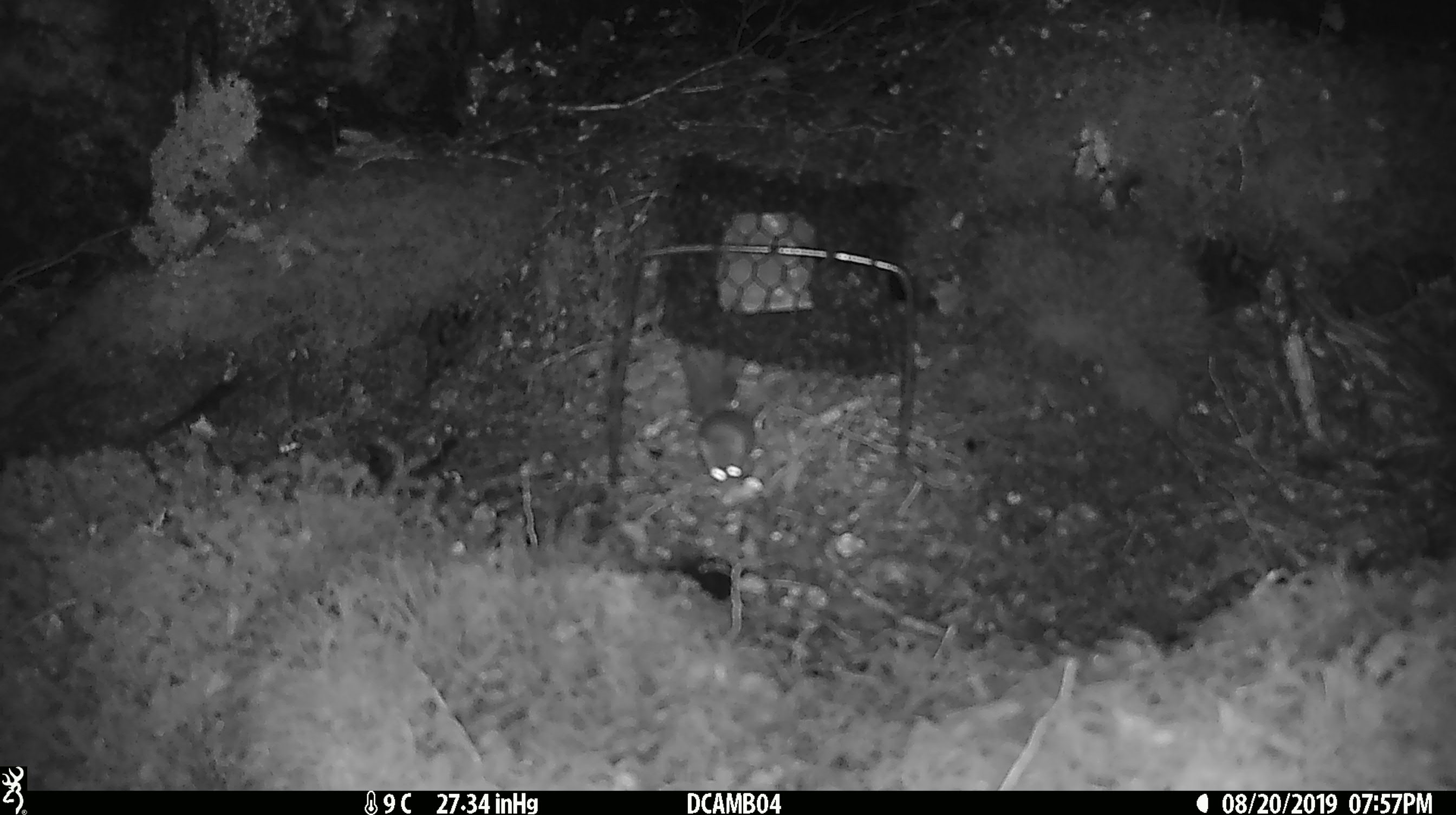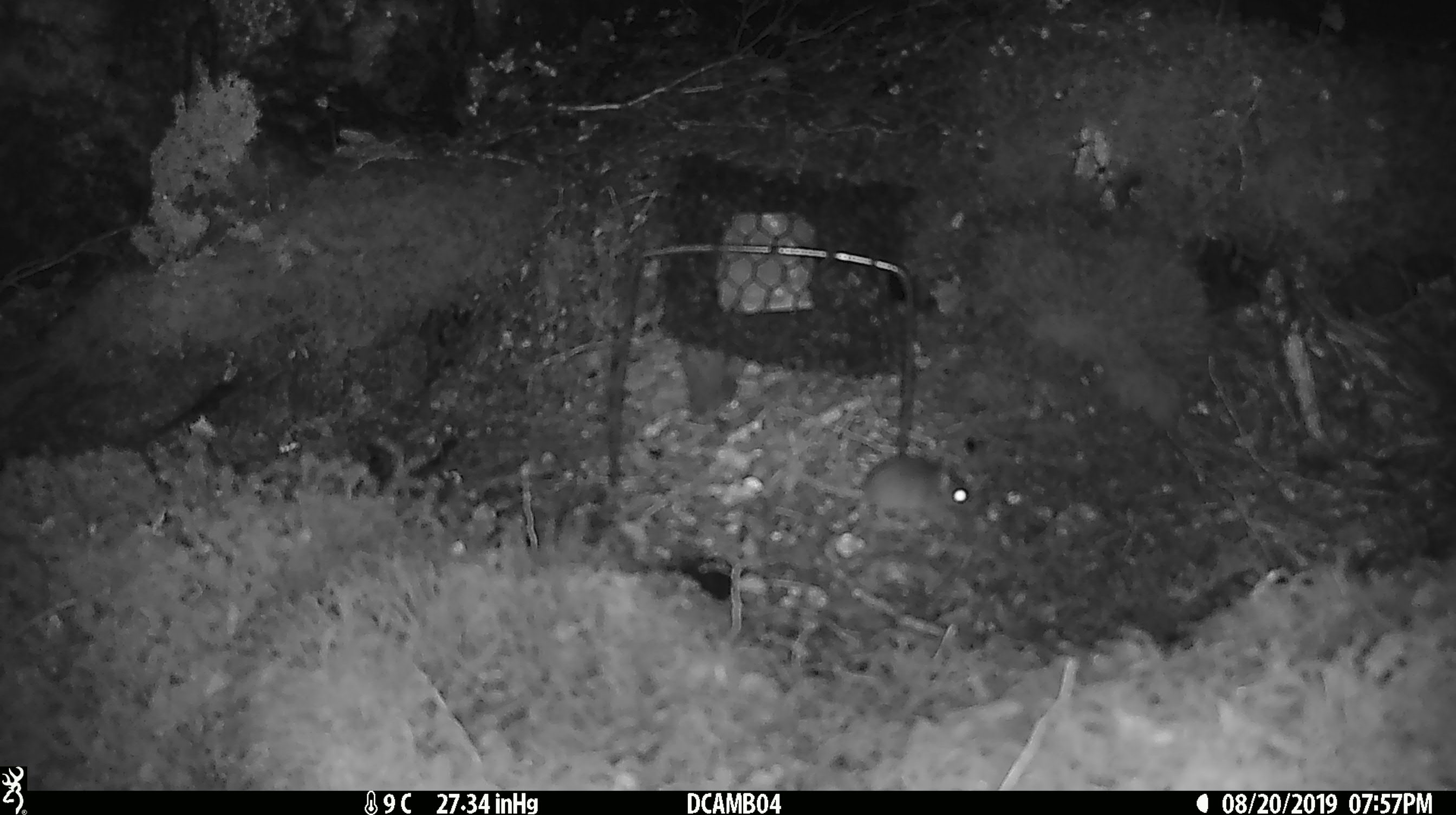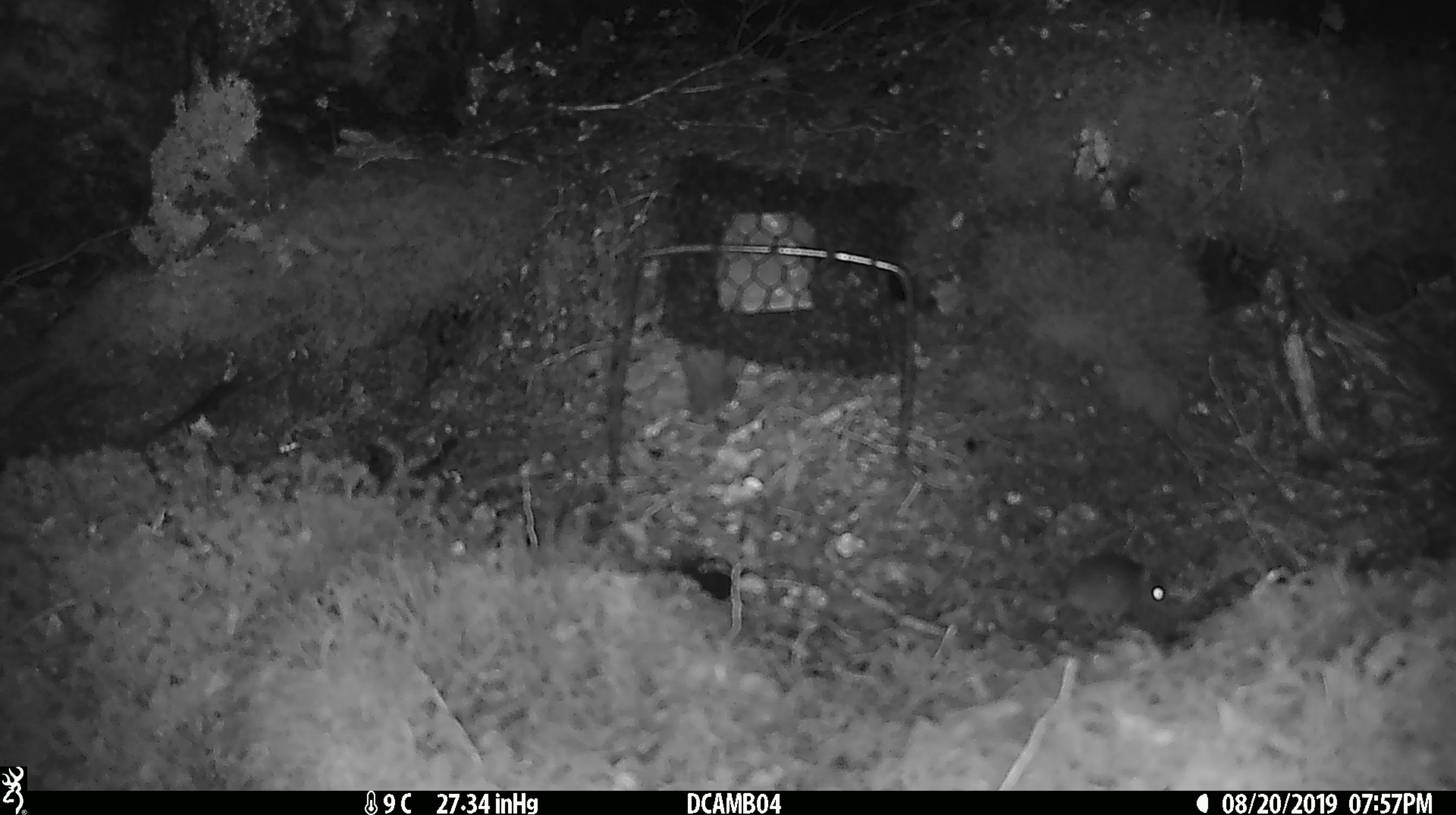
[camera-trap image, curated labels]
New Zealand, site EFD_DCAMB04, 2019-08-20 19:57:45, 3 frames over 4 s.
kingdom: Animalia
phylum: Chordata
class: Mammalia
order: Rodentia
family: Muridae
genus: Mus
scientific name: Mus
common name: mouse